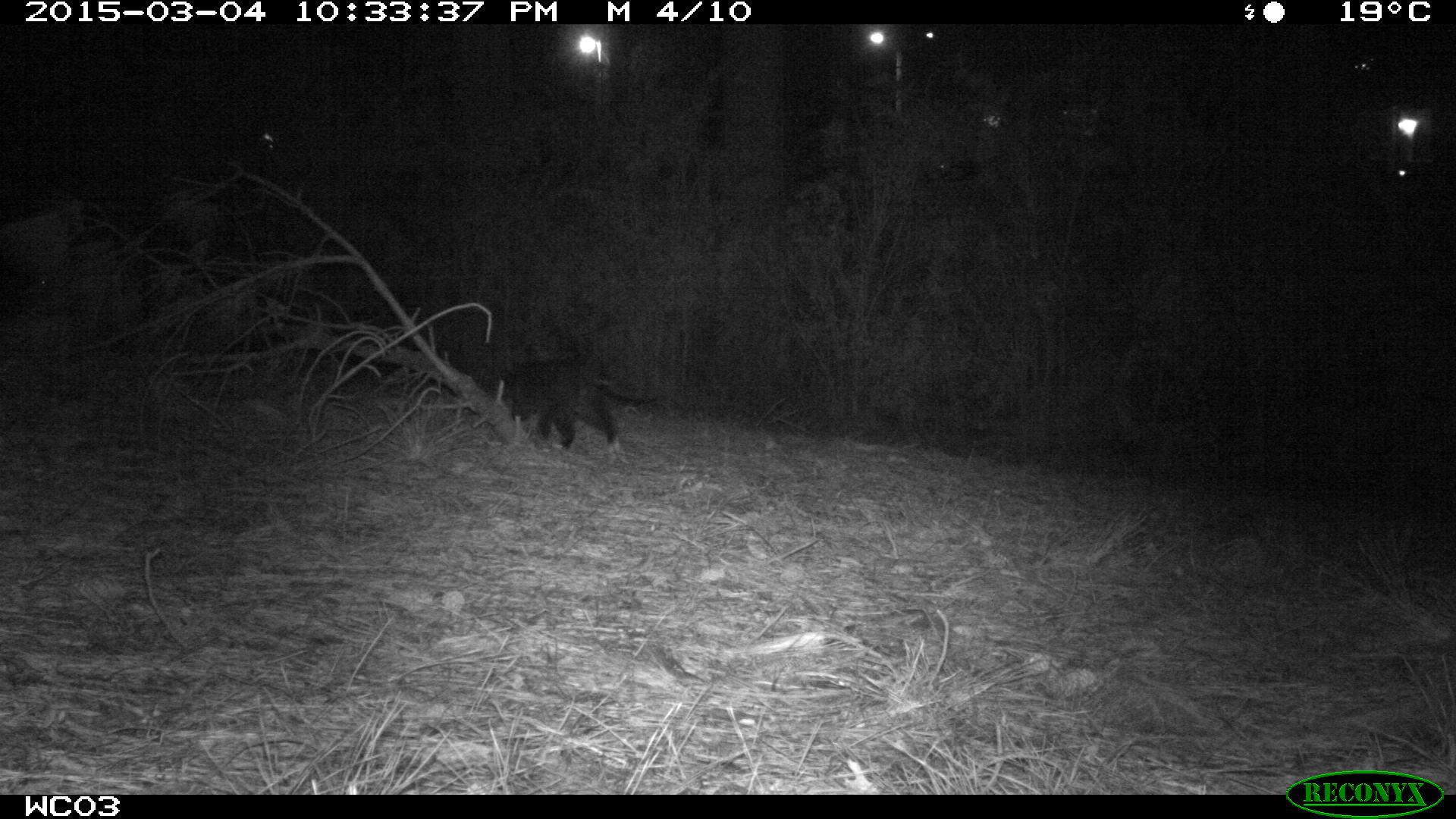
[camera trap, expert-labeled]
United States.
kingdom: Animalia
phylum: Chordata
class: Mammalia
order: Carnivora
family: Felidae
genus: Felis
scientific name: Felis catus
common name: domestic cat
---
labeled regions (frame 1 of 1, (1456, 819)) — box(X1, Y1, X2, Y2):
Domestic Cat: box(502, 346, 648, 453)